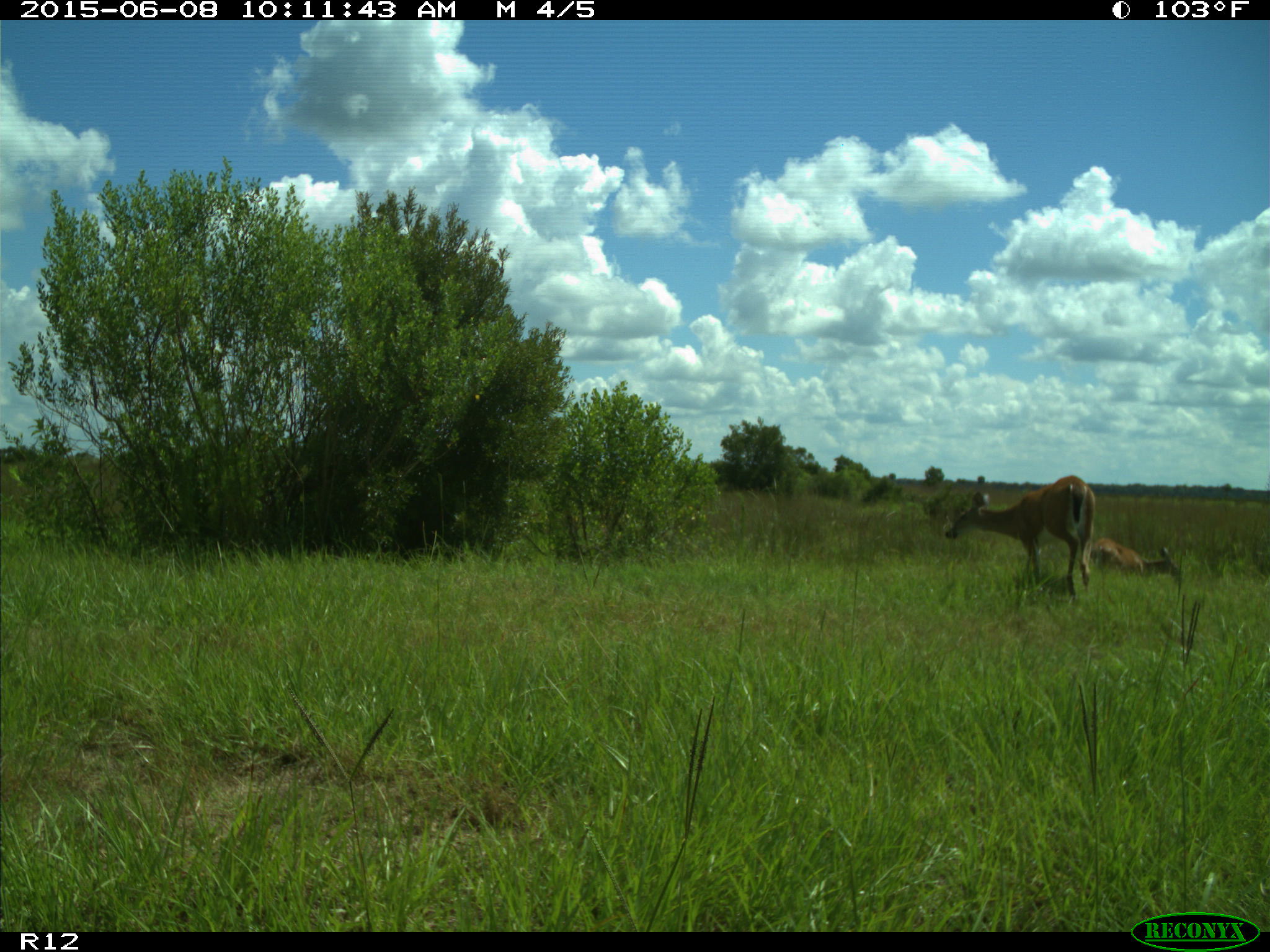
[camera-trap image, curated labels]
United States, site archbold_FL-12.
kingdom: Animalia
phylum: Chordata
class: Mammalia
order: Artiodactyla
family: Cervidae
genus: Odocoileus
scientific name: Odocoileus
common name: deer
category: unidentified deer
Unidentified deer (deer) (Odocoileus).